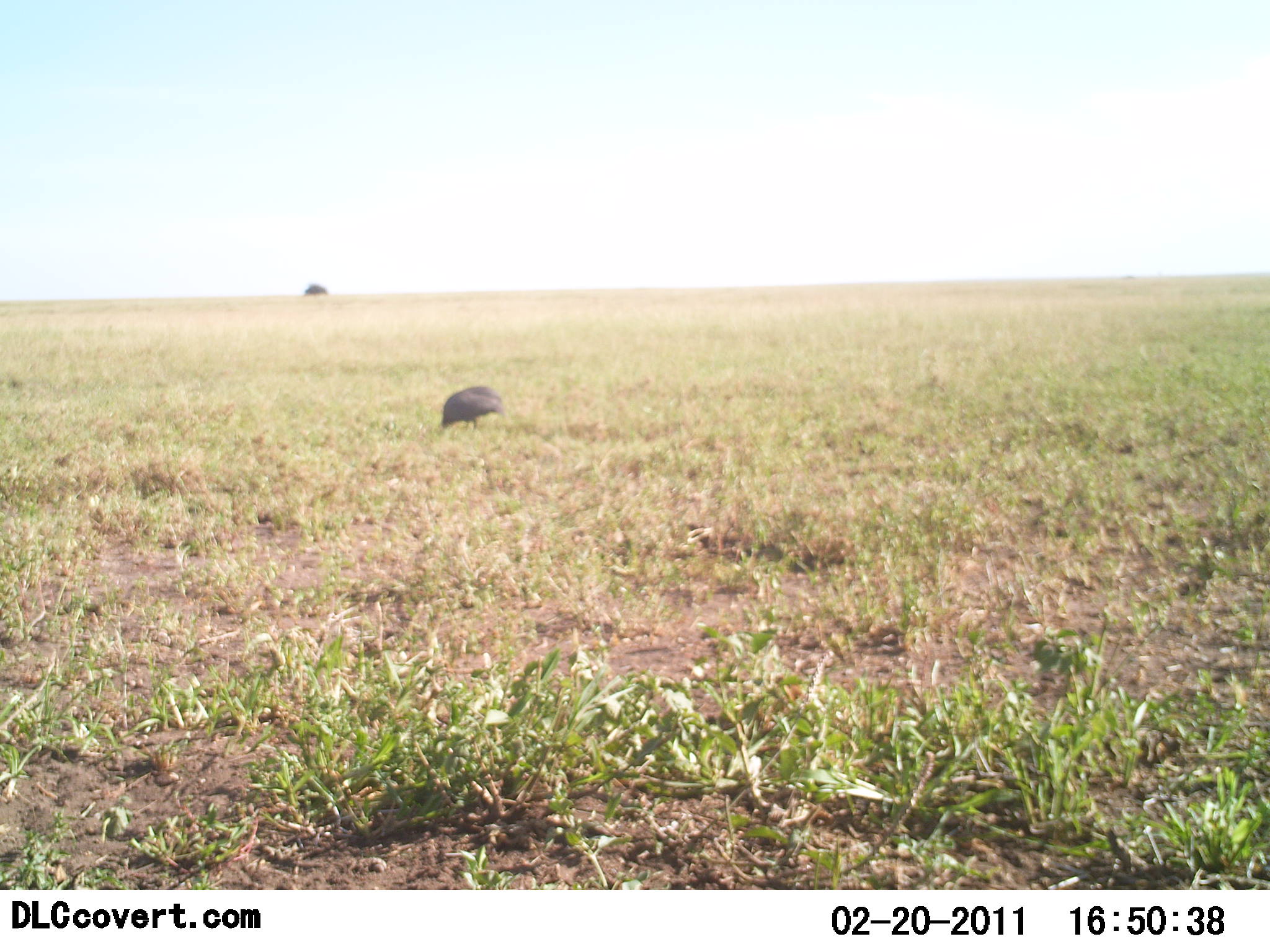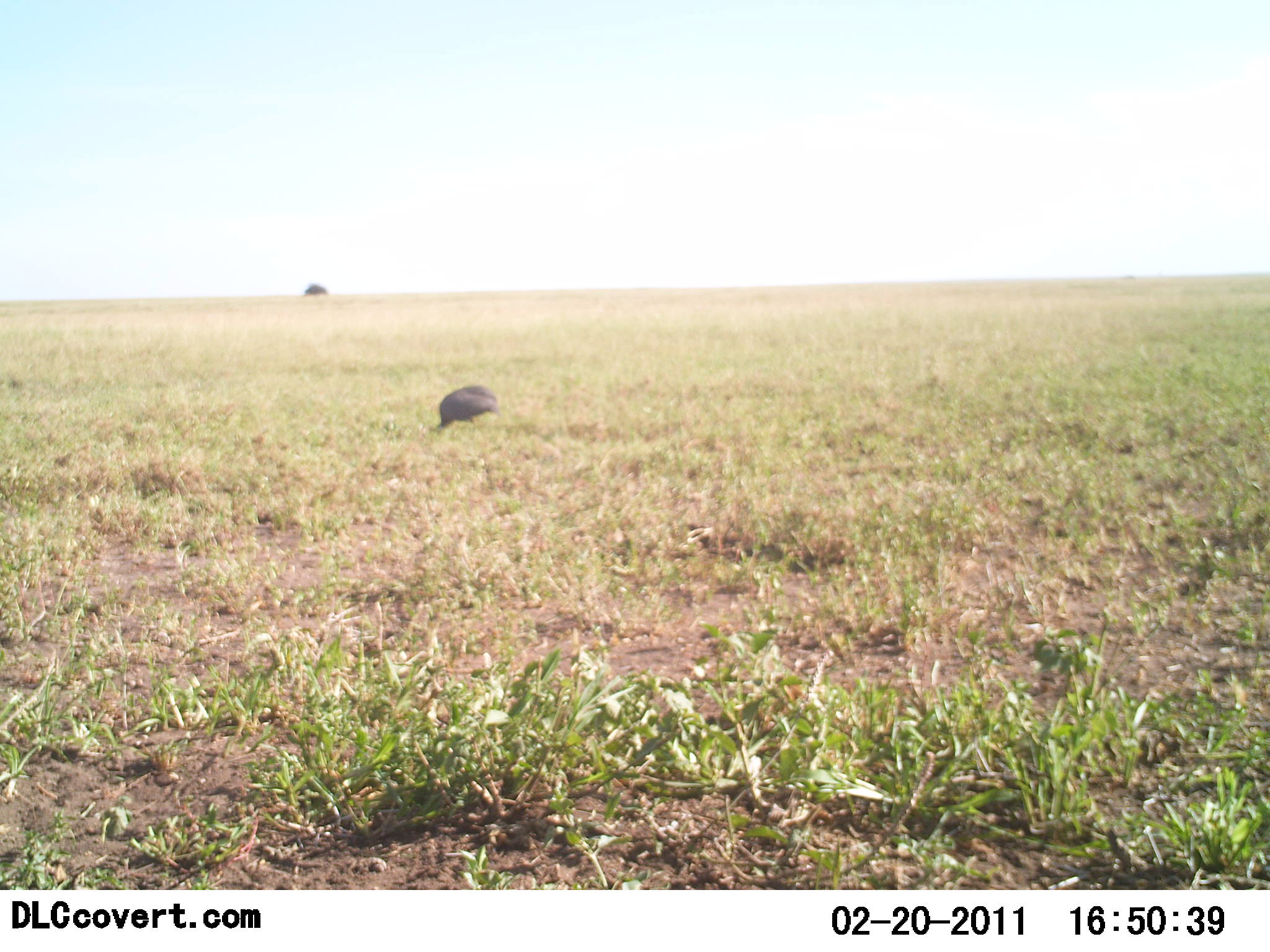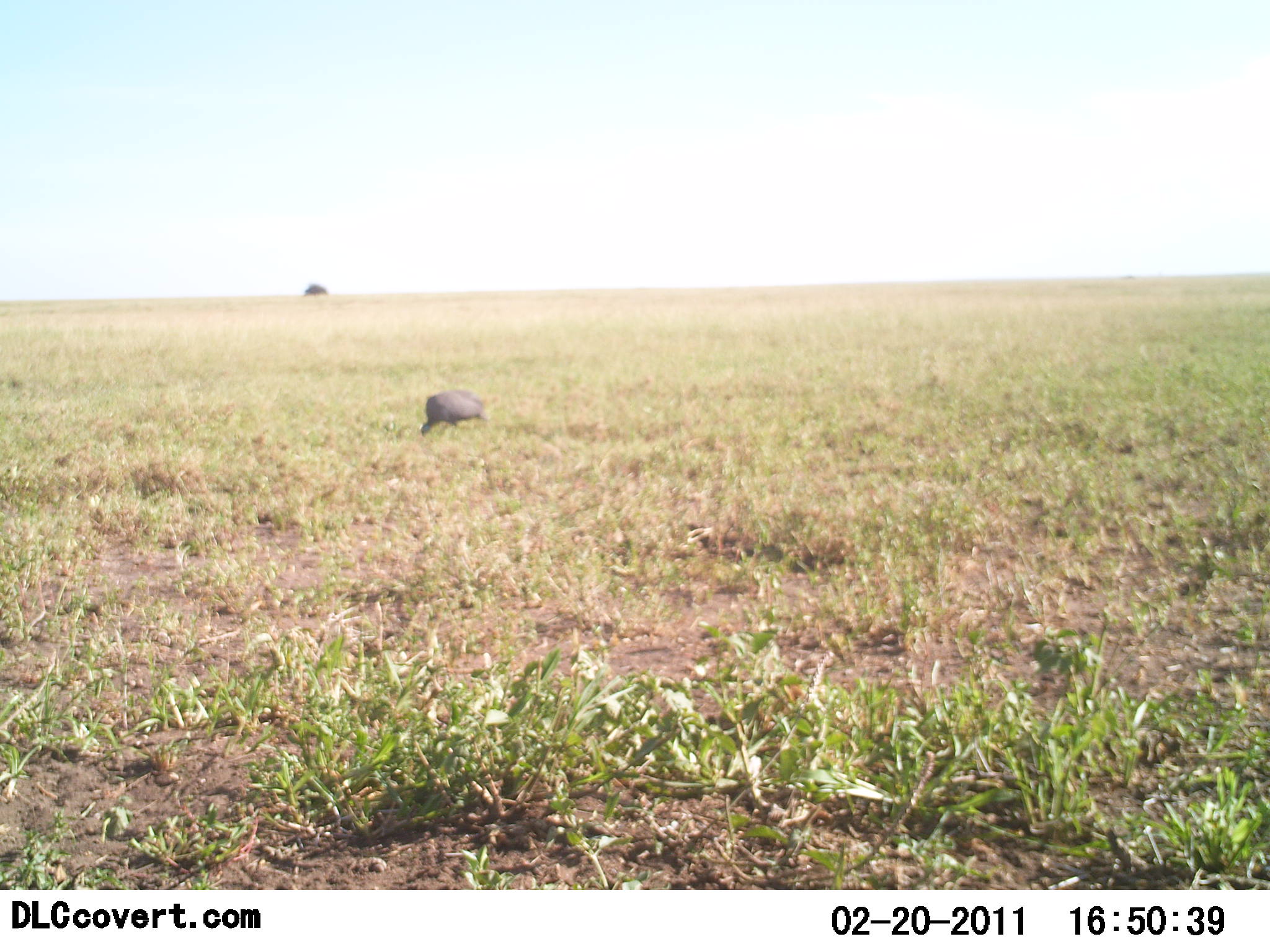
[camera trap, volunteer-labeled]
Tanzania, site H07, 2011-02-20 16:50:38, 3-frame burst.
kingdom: Animalia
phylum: Chordata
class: Aves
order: Galliformes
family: Numididae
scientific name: Numididae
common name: guinea fowl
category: guineafowl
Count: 1.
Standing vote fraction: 8%.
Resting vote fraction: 0%.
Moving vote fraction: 25%.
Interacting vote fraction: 0%.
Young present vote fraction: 0%.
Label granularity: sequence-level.